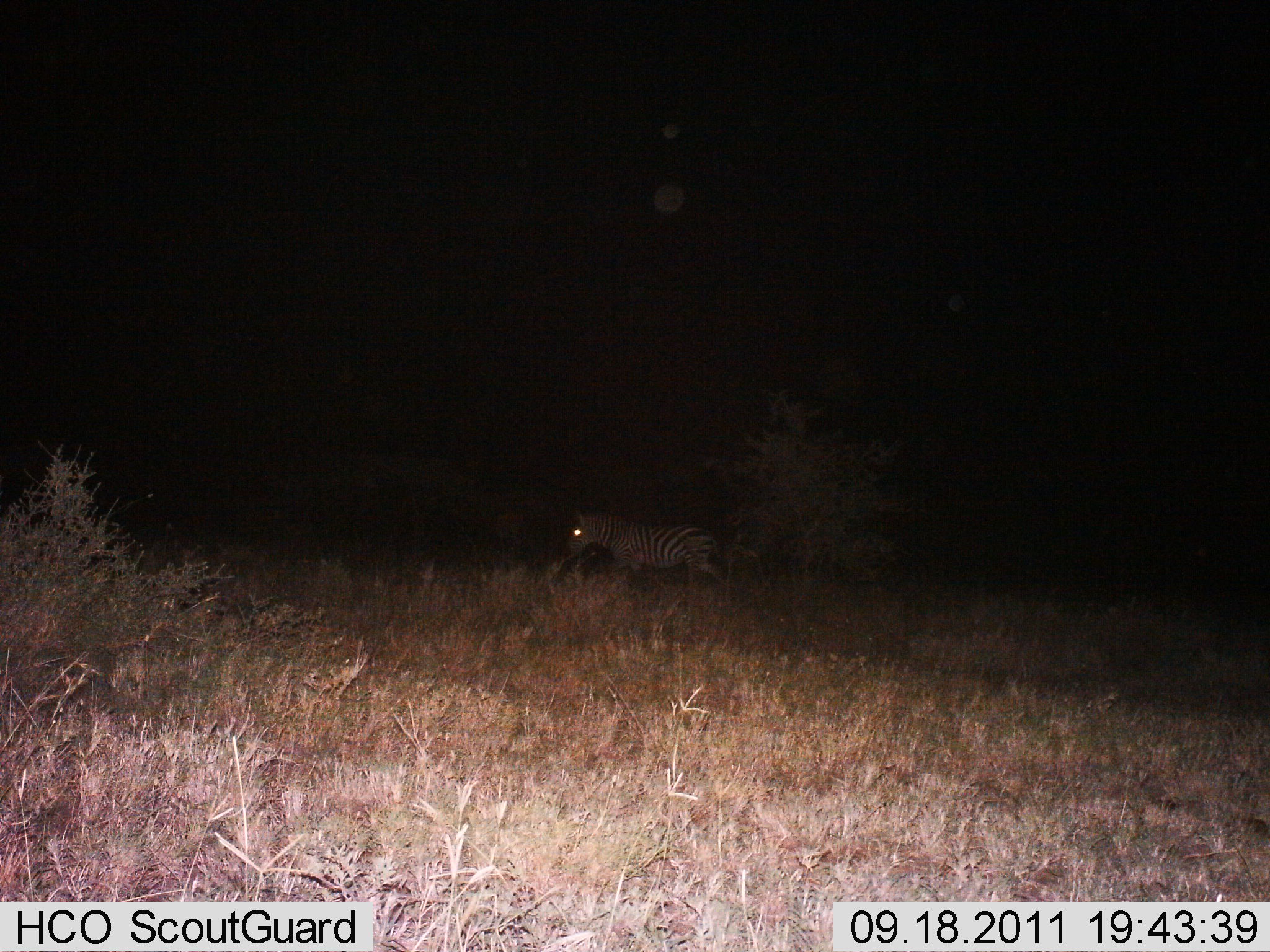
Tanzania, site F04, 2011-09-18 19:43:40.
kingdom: Animalia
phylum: Chordata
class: Mammalia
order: Perissodactyla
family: Equidae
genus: Equus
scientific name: Equus quagga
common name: plains zebra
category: zebra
Zebra (plains zebra) (Equus quagga), count 1. Behavior (volunteer vote fractions): standing 43%, resting 0%, moving 57%, interacting 0%. Young present (vote fraction): 0%. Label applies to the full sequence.